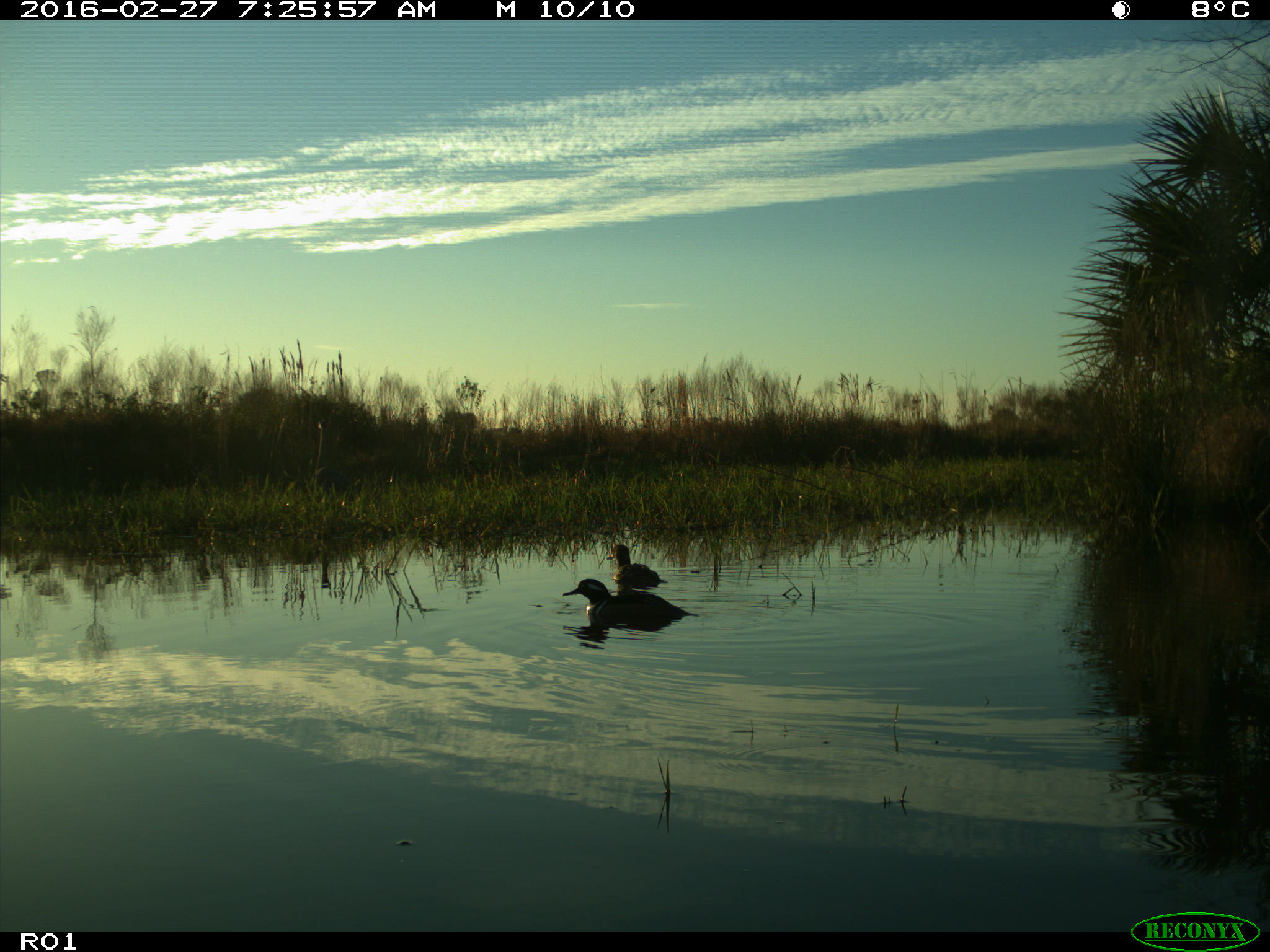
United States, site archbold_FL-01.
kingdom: Animalia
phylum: Chordata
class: Aves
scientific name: Aves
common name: birds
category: unidentified bird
Unidentified bird (birds) (Aves).